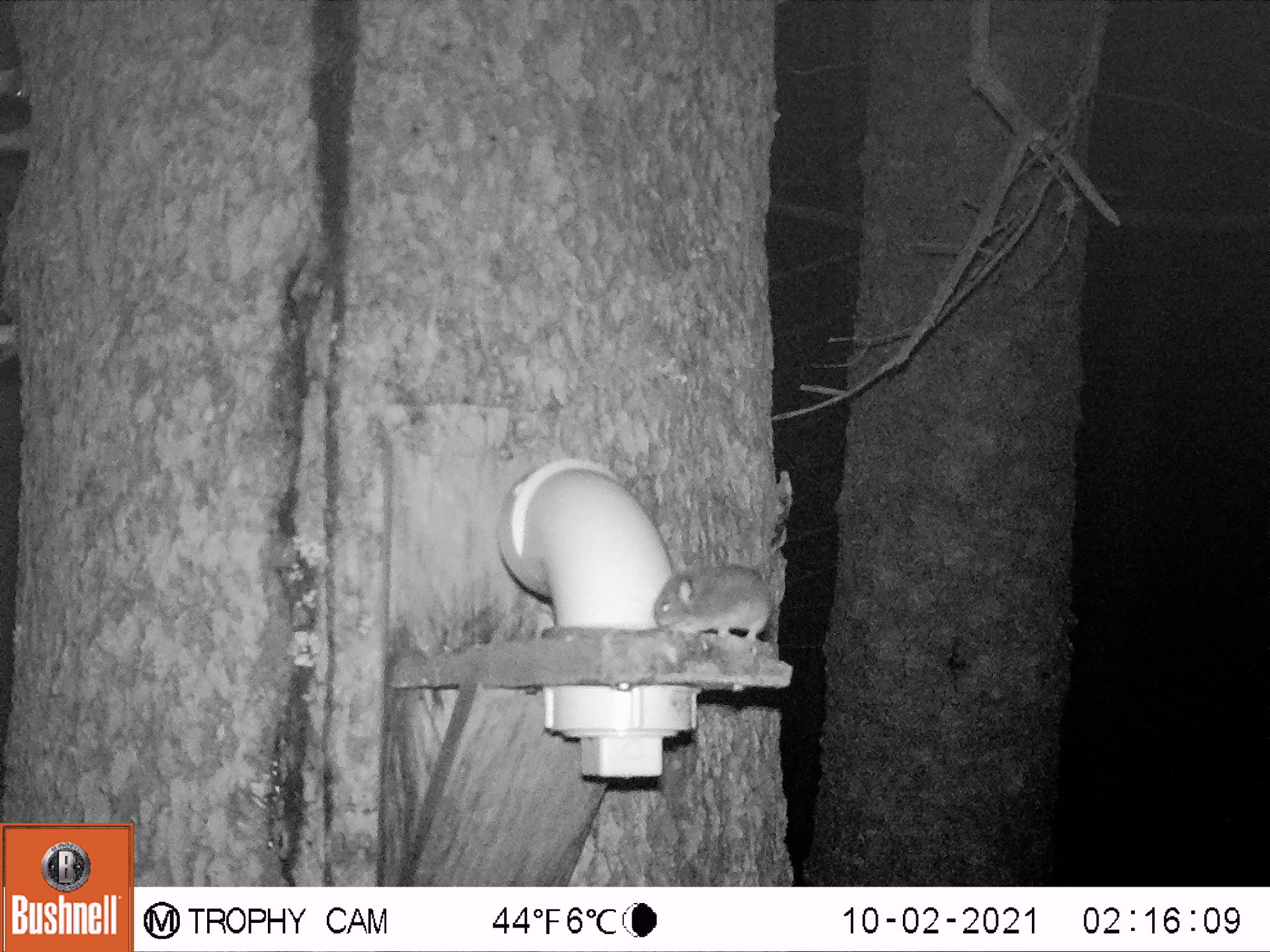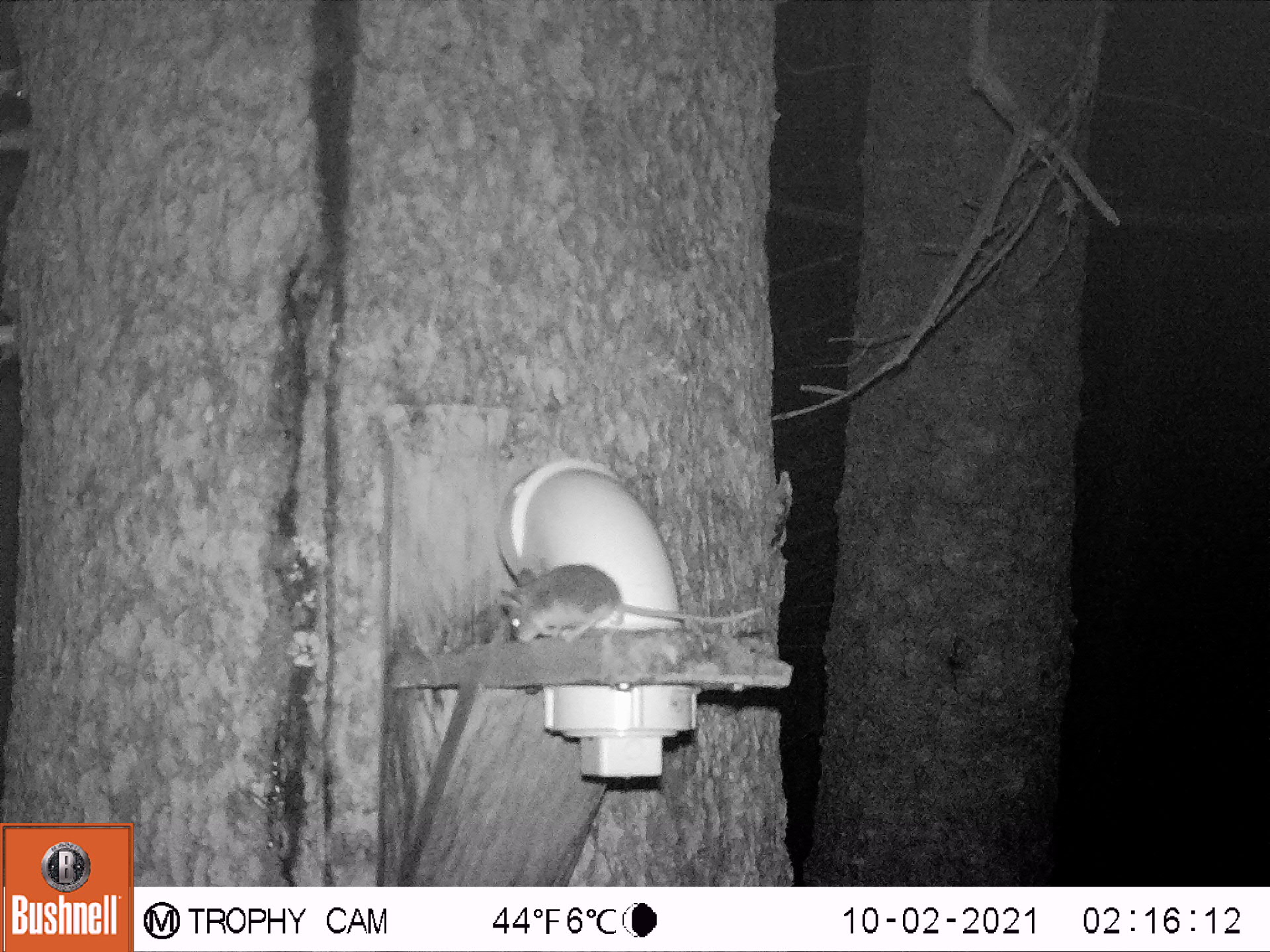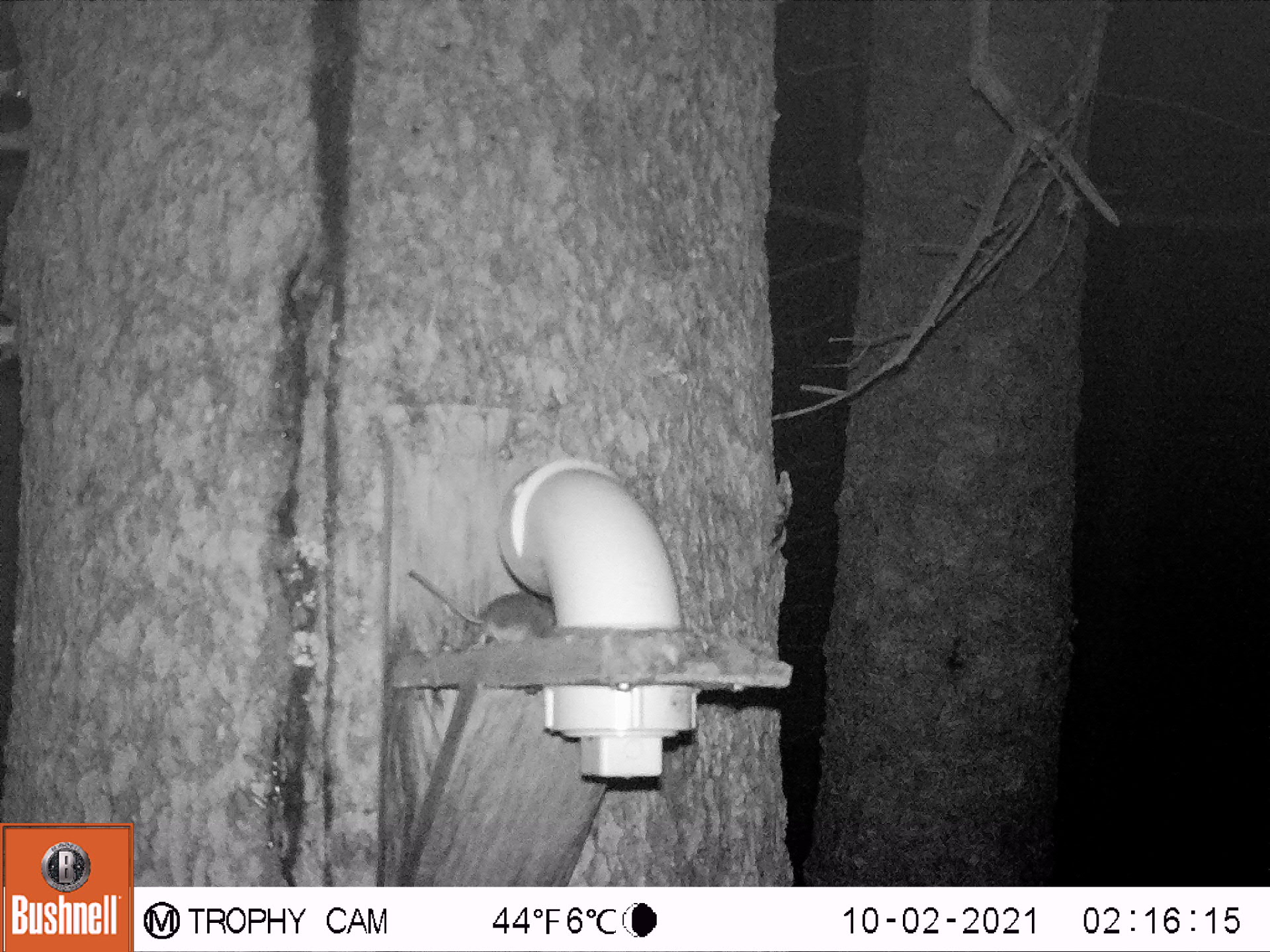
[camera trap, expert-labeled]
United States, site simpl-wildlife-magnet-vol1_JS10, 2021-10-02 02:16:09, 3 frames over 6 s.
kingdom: Animalia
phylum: Chordata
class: Mammalia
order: Rodentia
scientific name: Rodentia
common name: mouse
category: mouse sp.